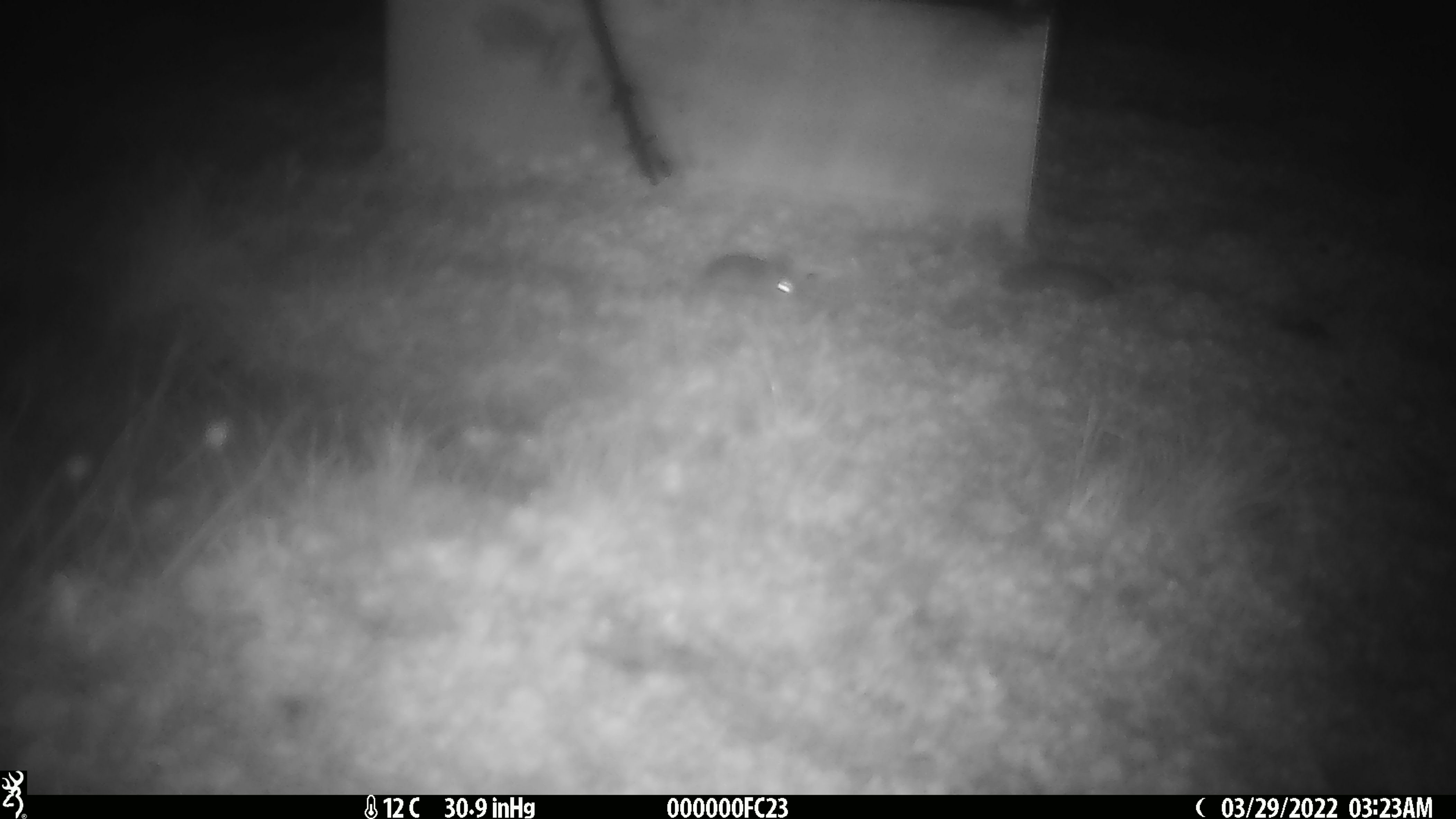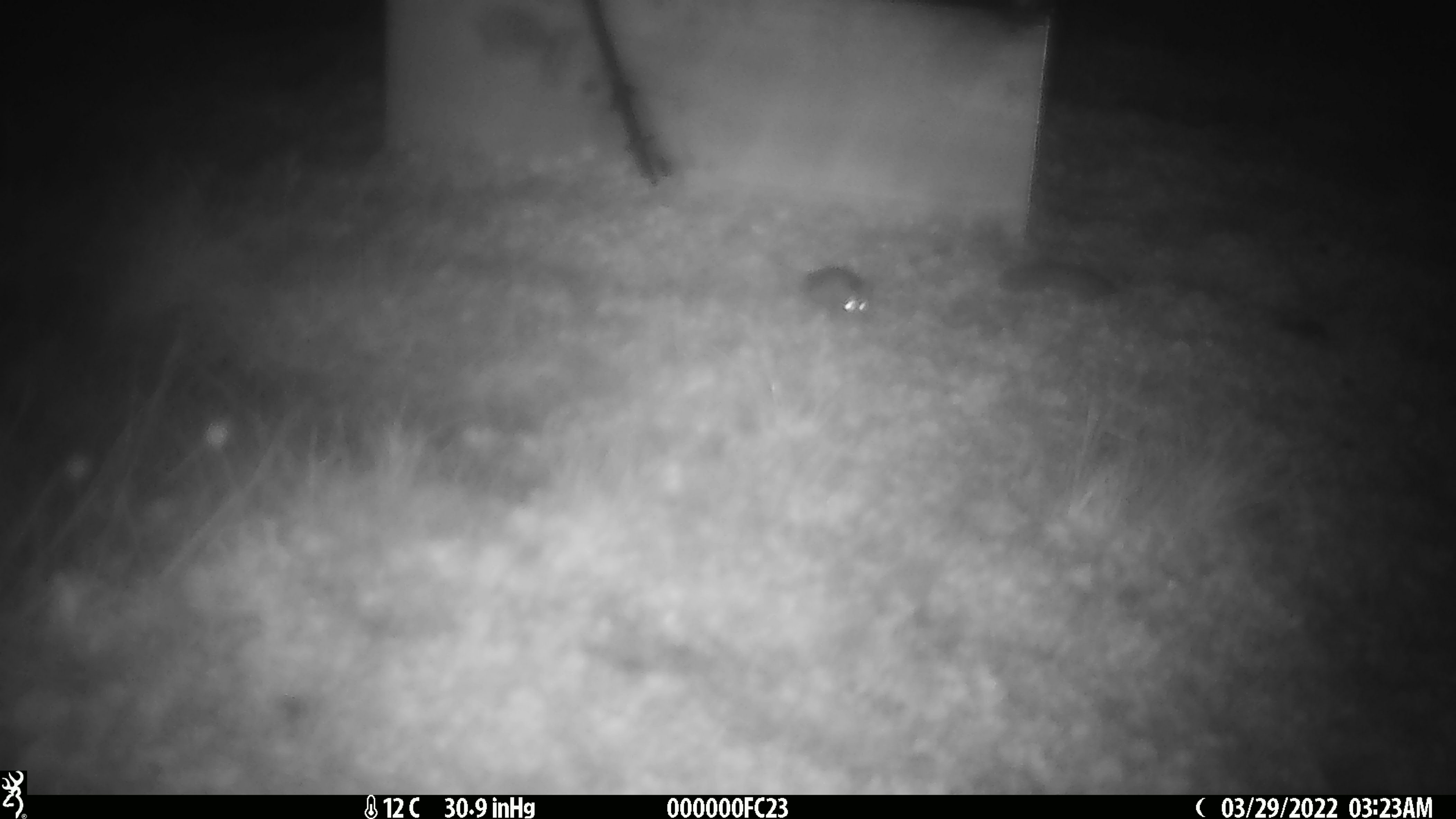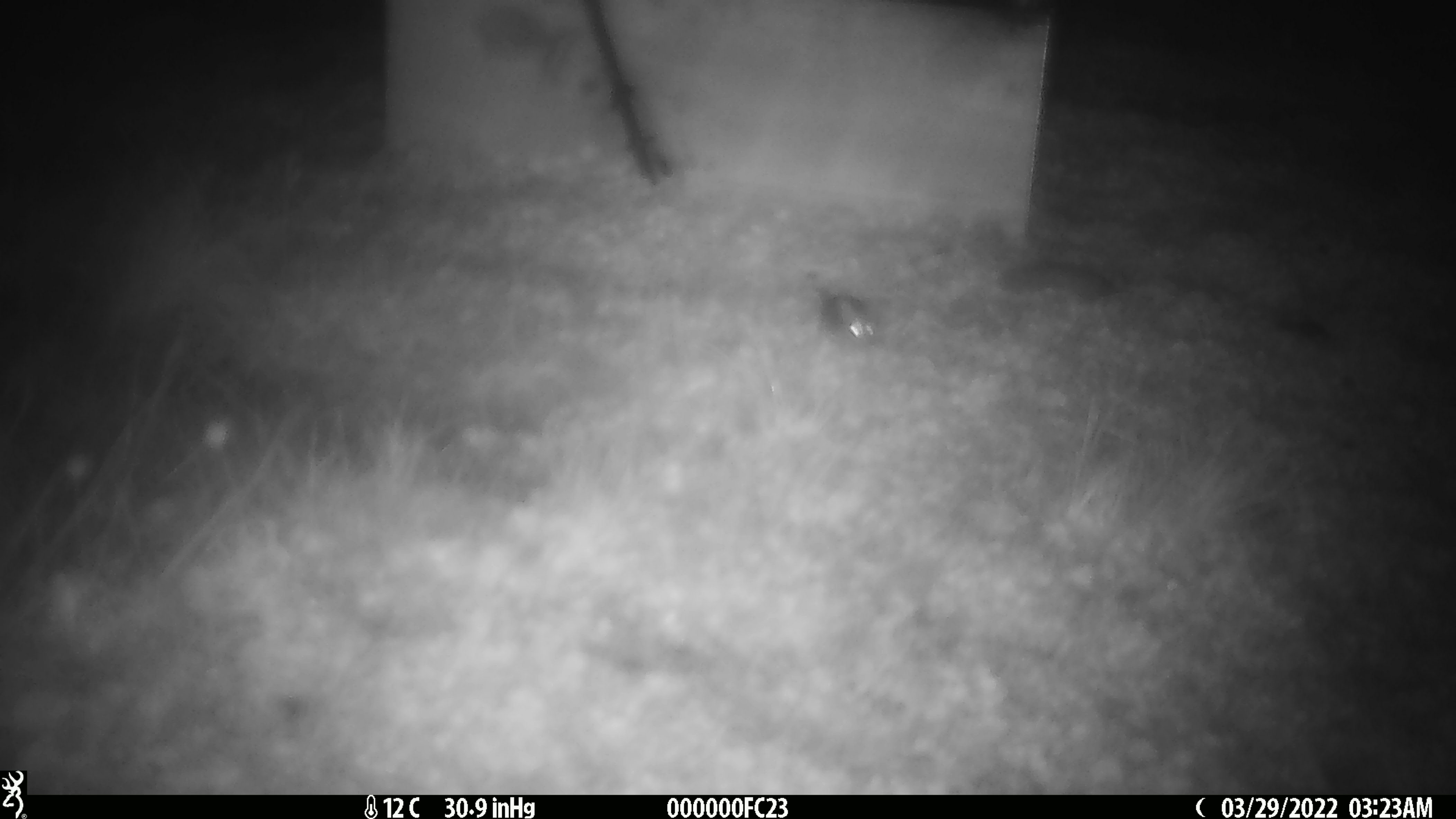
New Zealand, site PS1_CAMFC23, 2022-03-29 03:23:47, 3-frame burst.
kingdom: Animalia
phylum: Chordata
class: Mammalia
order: Rodentia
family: Muridae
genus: Mus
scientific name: Mus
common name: mouse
Mouse (Mus).